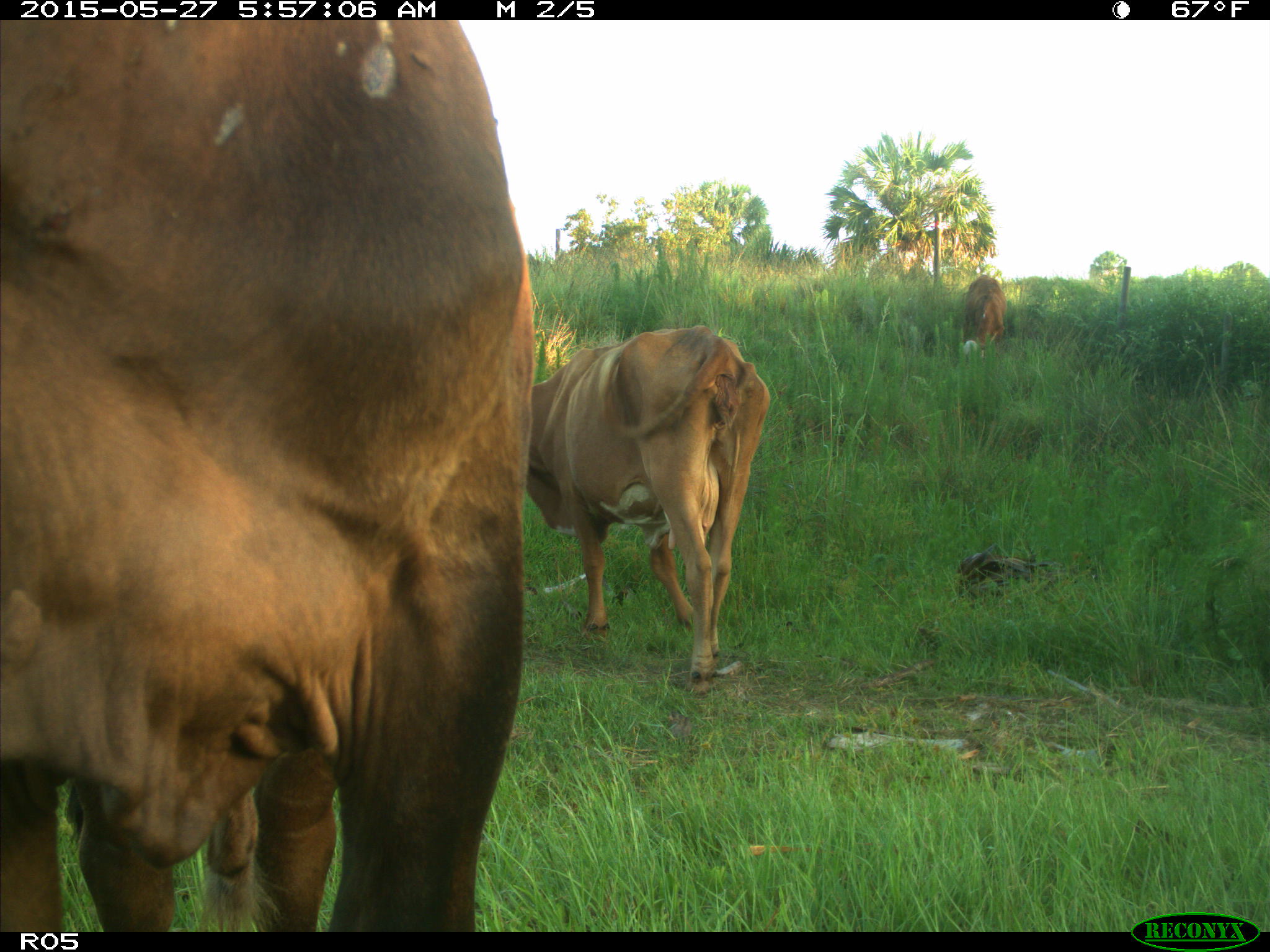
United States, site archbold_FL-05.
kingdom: Animalia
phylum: Chordata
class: Mammalia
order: Artiodactyla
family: Bovidae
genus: Bos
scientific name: Bos taurus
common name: domestic cow